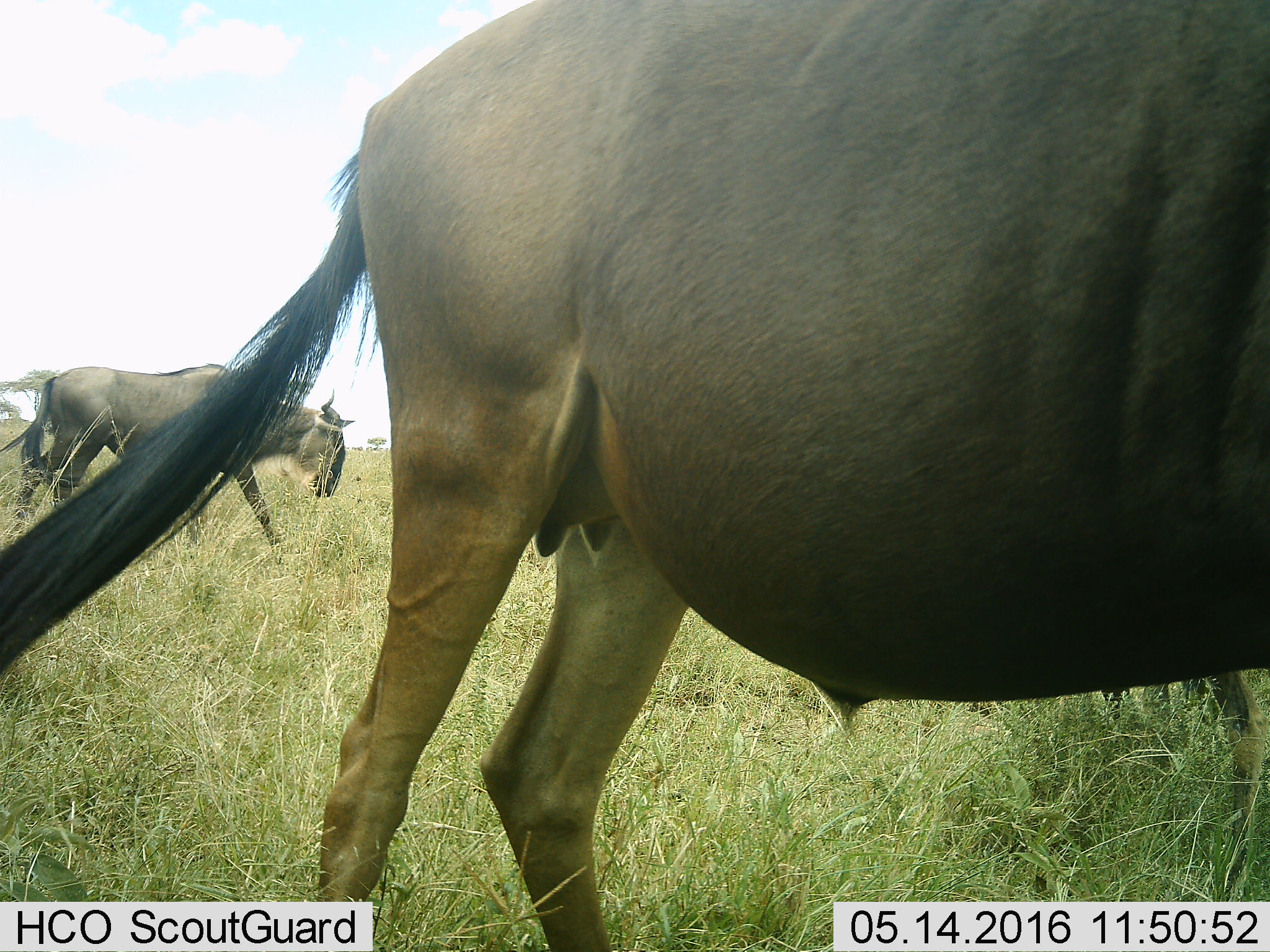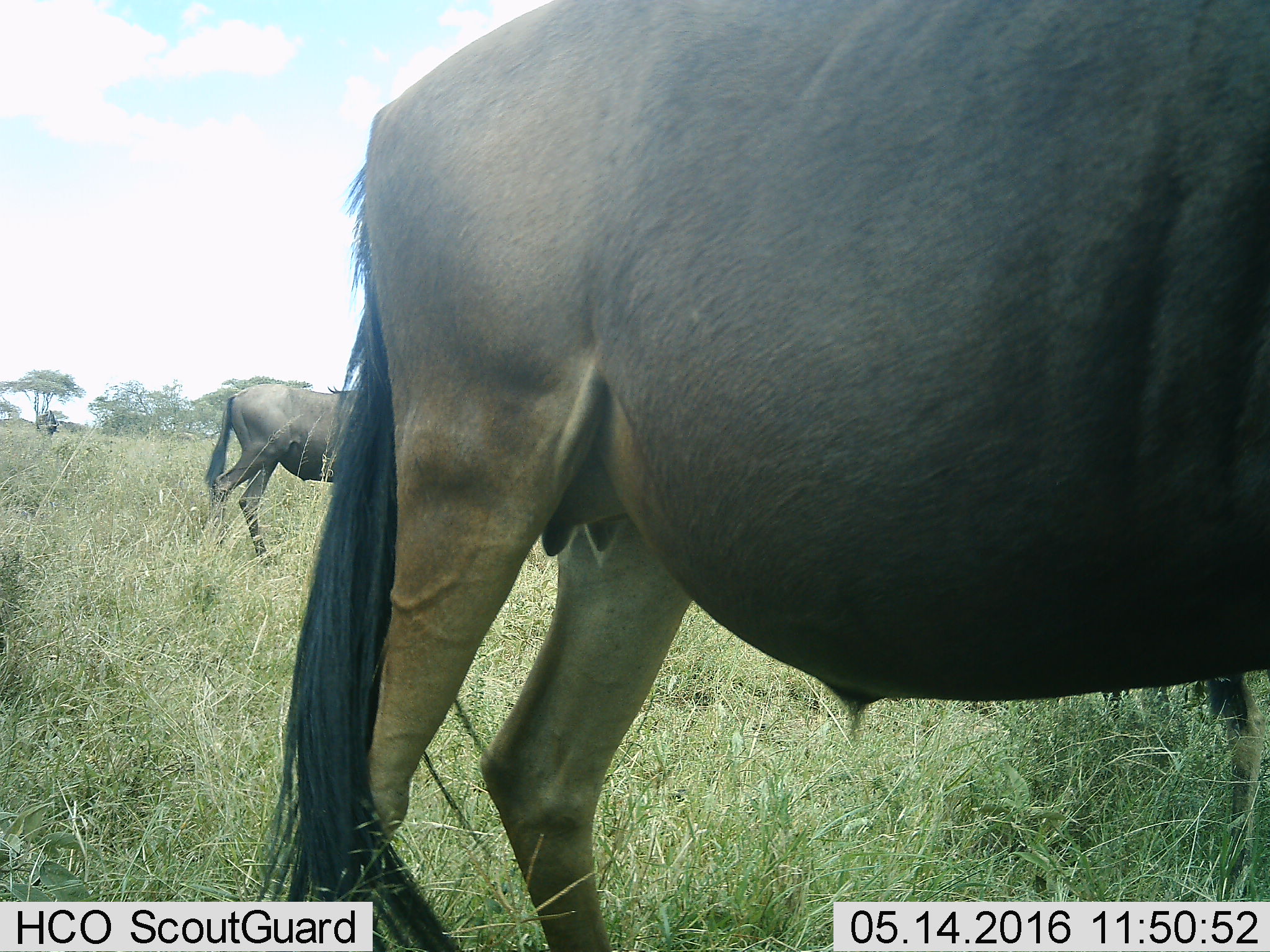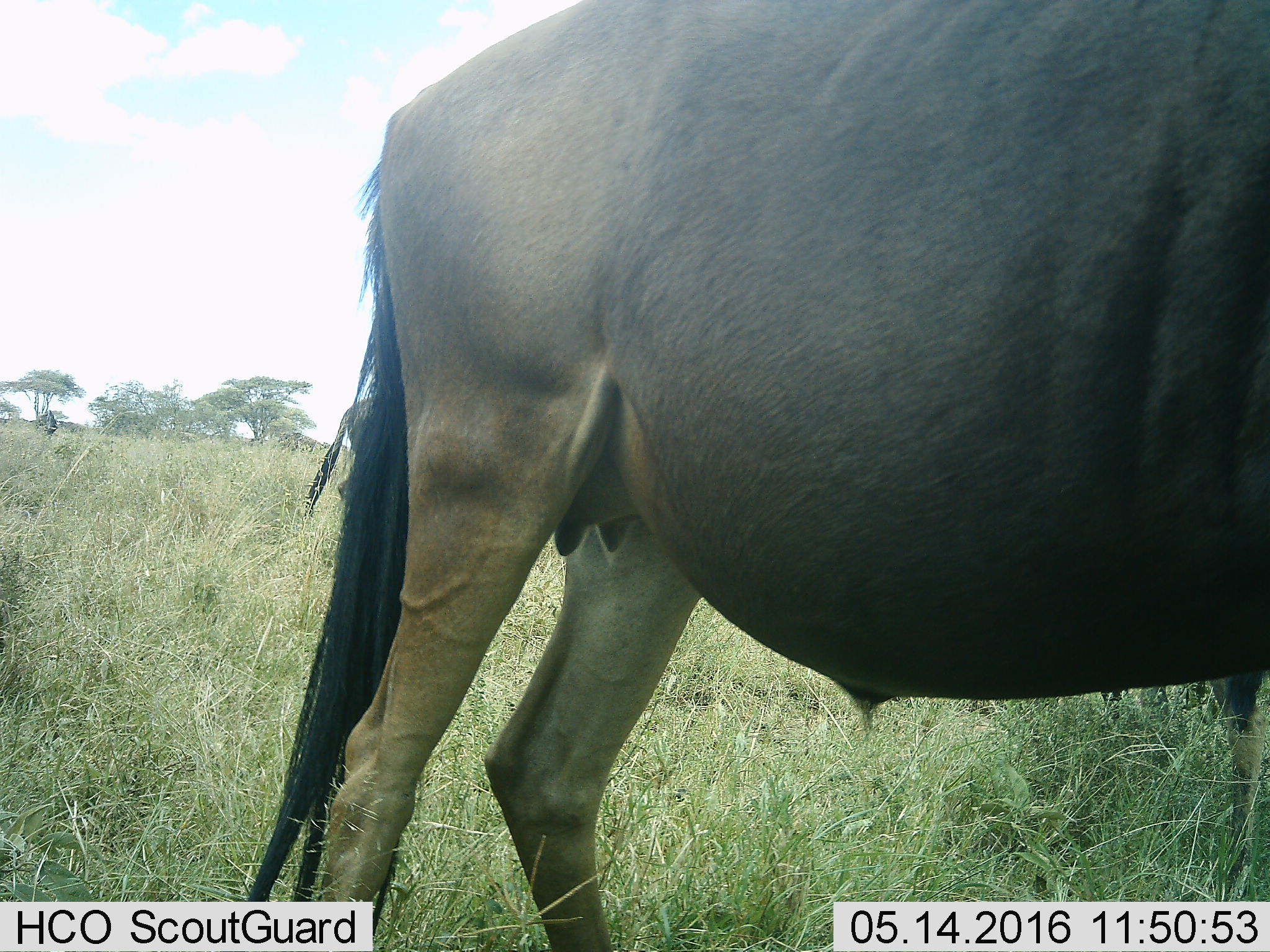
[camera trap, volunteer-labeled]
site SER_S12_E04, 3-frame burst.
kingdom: Animalia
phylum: Chordata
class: Mammalia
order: Artiodactyla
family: Bovidae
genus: Connochaetes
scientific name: Connochaetes taurinus taurinus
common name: blue wildebeest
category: wildebeestblue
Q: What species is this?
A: Wildebeestblue (blue wildebeest) (Connochaetes taurinus taurinus).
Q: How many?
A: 2.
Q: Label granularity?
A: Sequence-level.